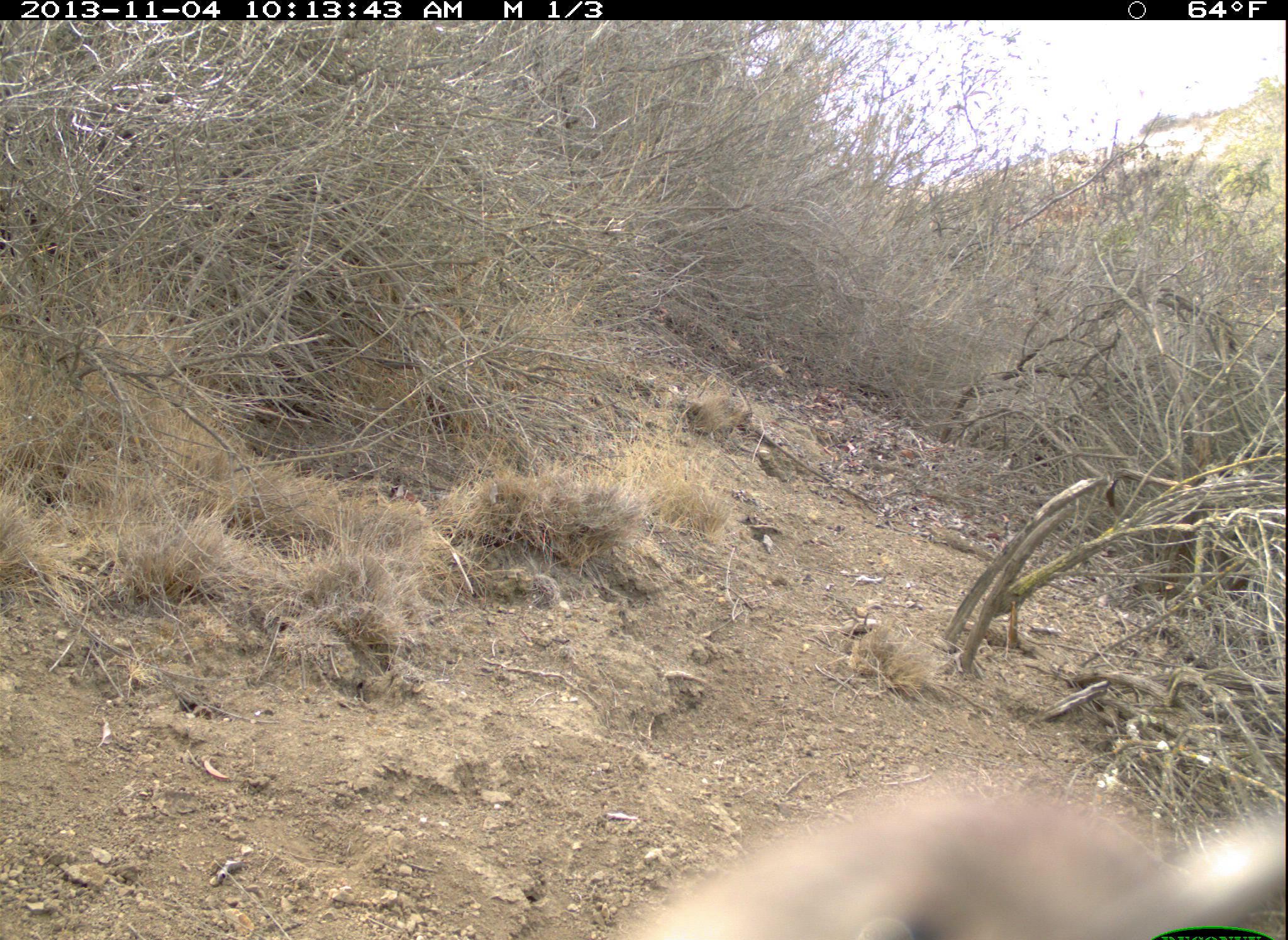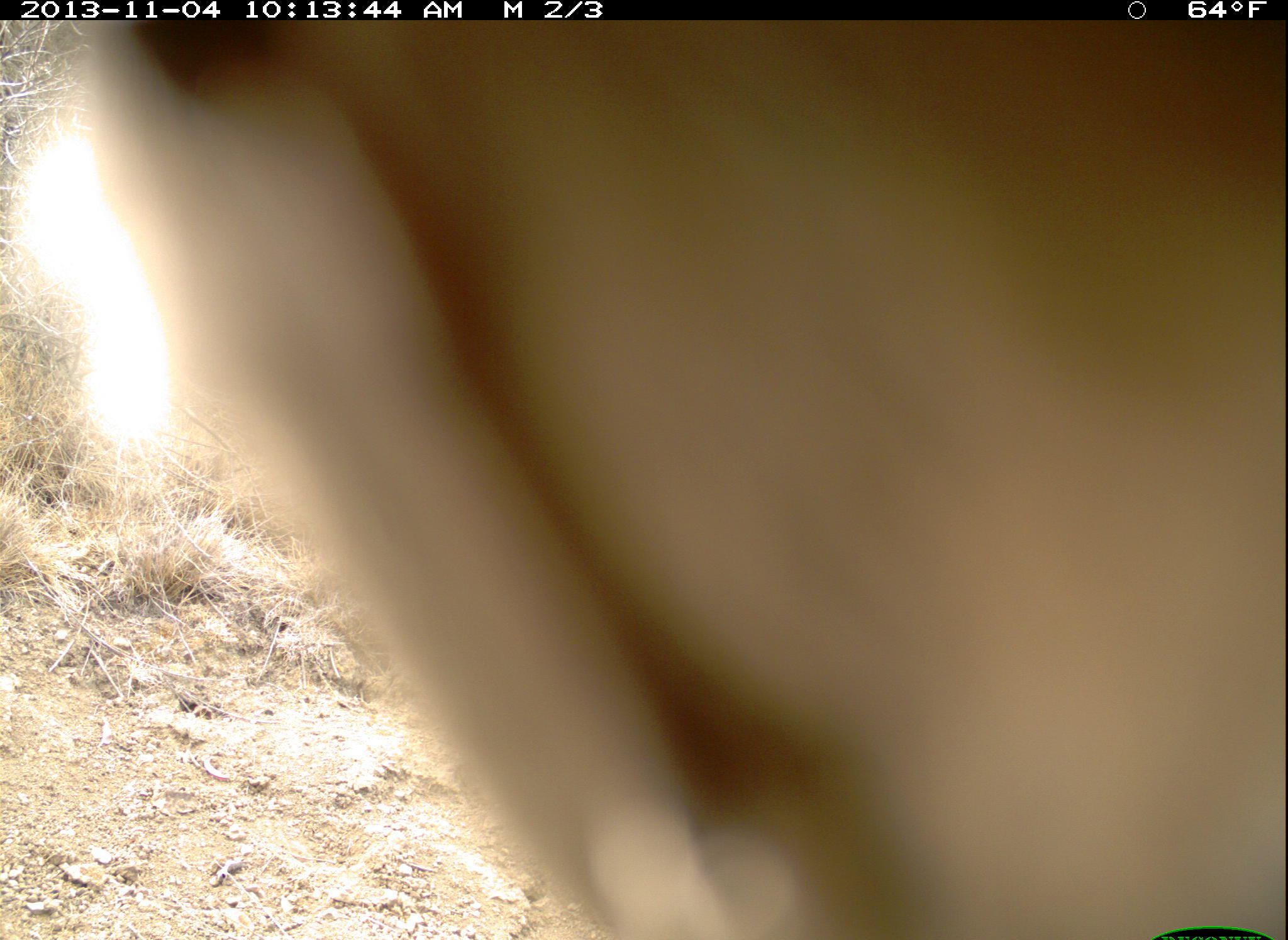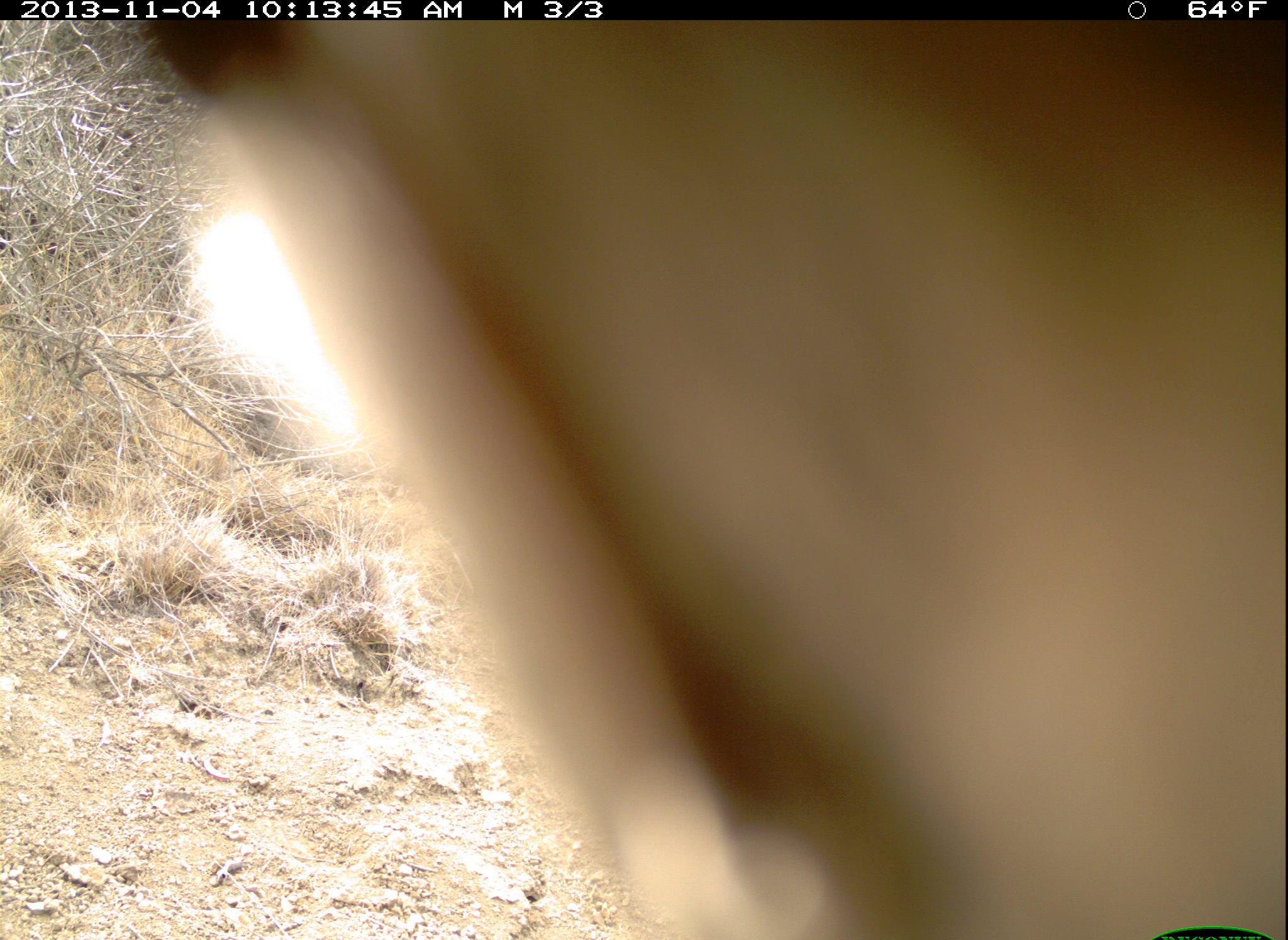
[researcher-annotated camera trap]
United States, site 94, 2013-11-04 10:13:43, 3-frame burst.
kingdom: Animalia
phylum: Chordata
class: Aves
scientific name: Aves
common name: bird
Bird (Aves).